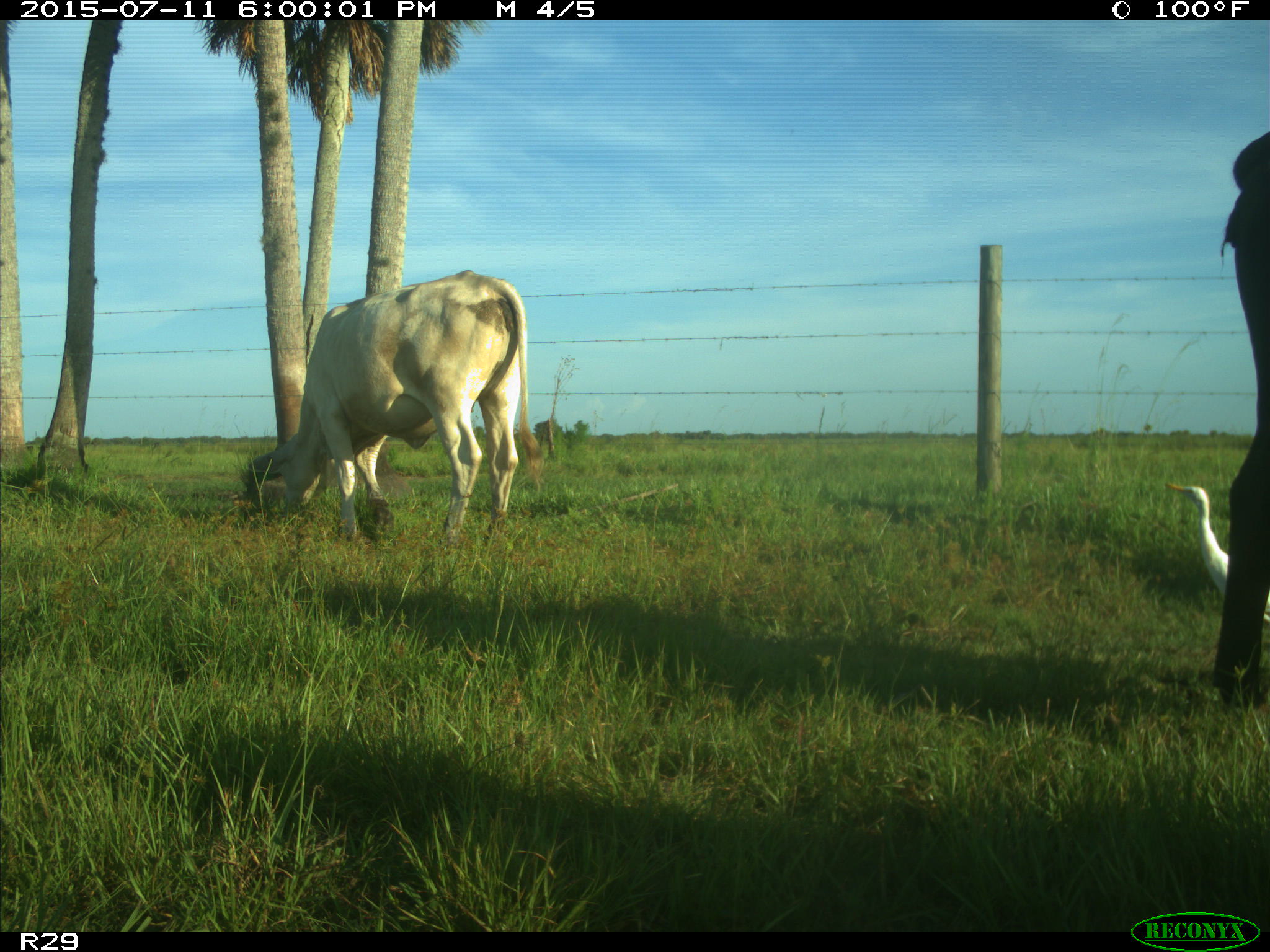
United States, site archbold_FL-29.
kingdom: Animalia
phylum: Chordata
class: Mammalia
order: Artiodactyla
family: Bovidae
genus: Bos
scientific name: Bos taurus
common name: domestic cow